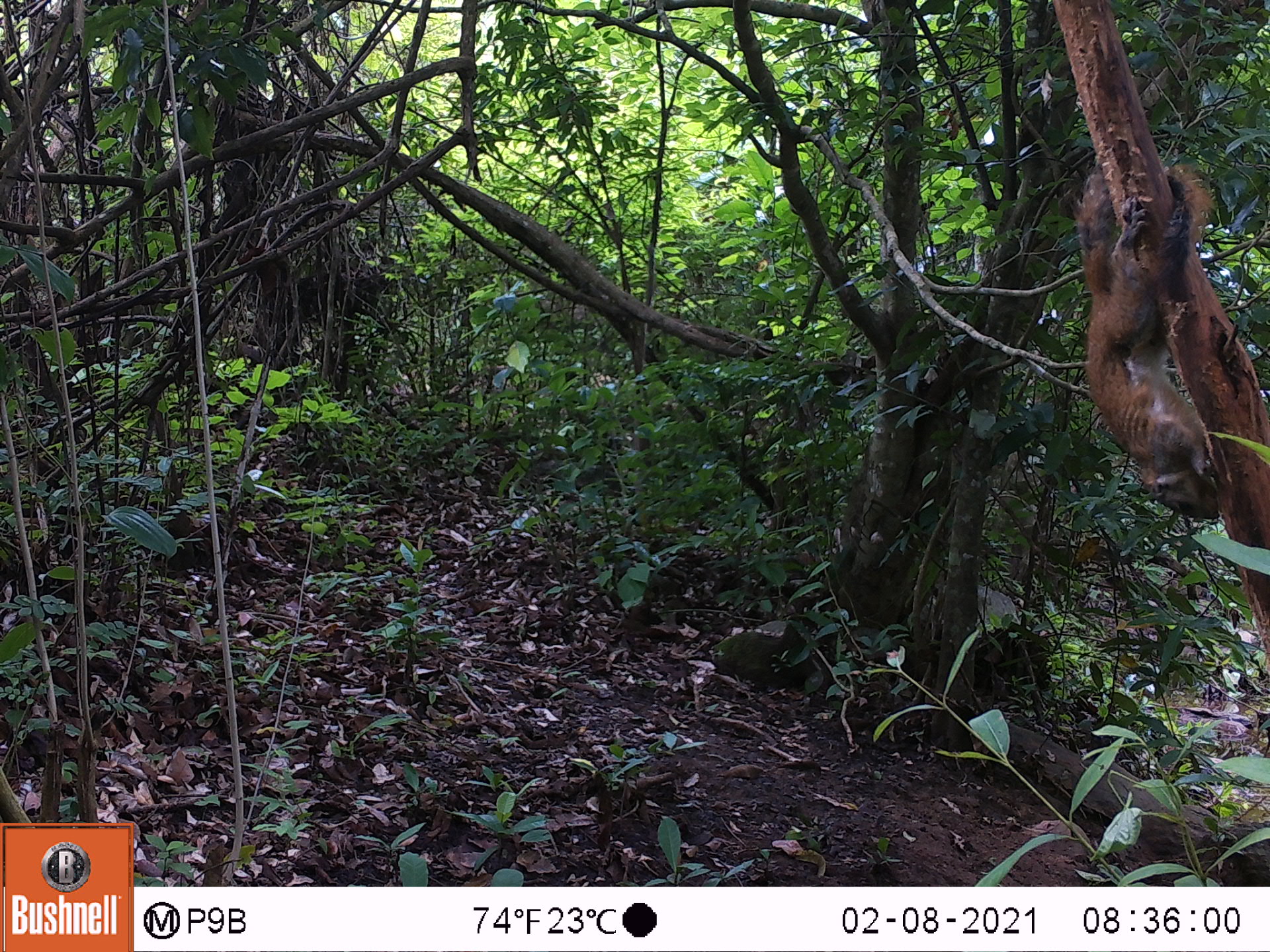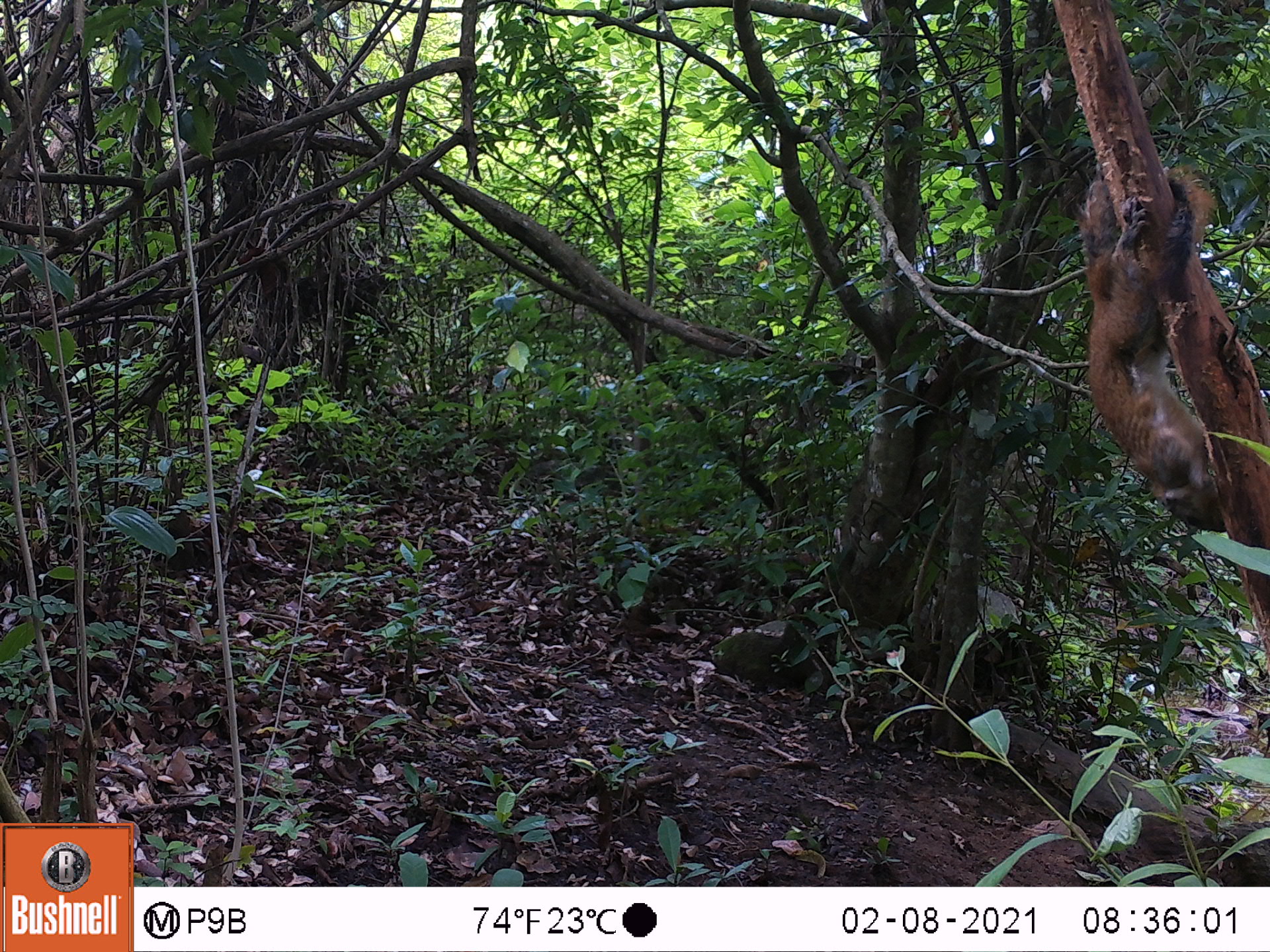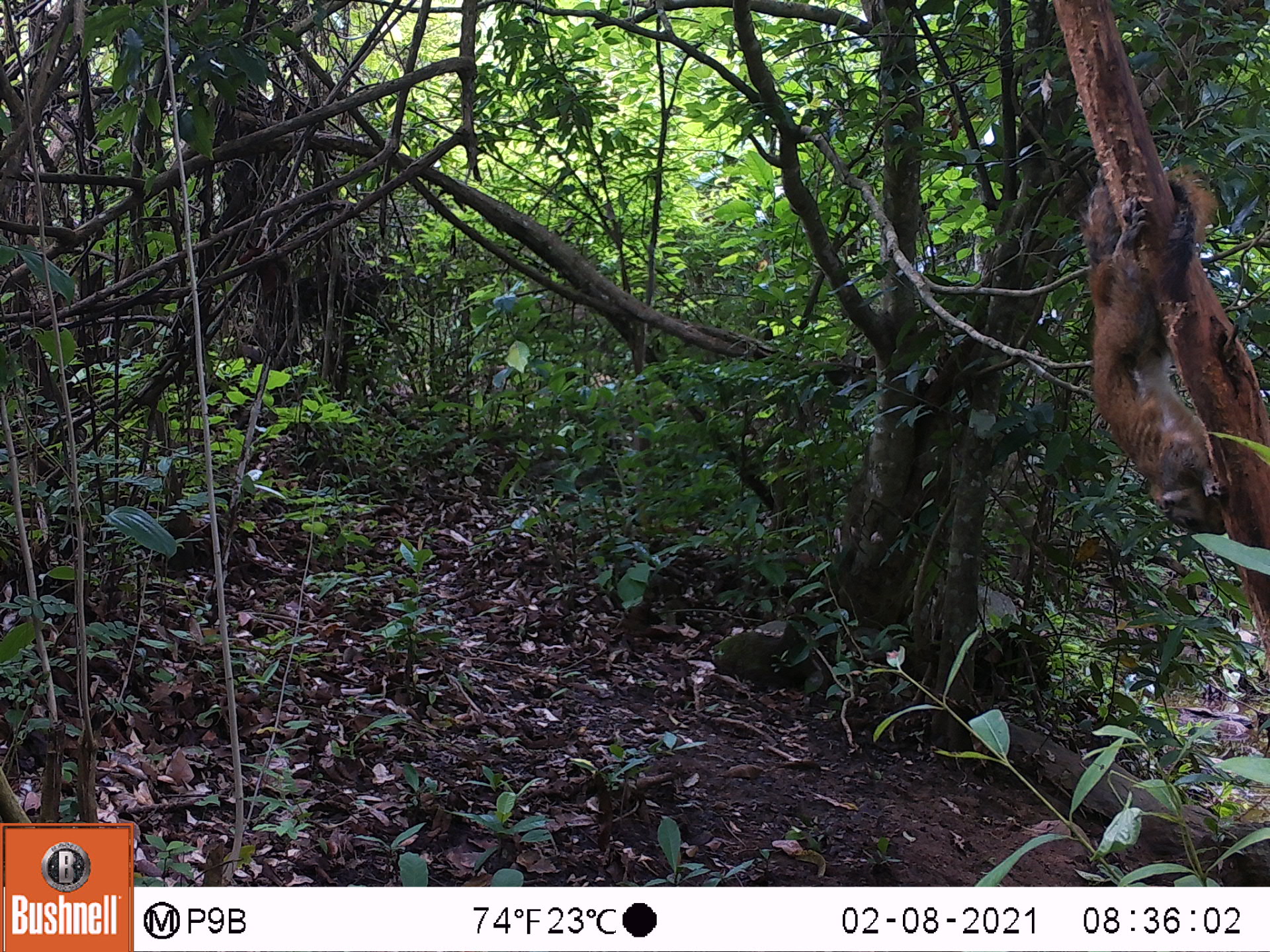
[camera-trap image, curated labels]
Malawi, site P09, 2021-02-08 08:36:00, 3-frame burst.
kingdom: Animalia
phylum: Chordata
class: Mammalia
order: Rodentia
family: Sciuridae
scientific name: Sciuridae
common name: squirrel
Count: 1.